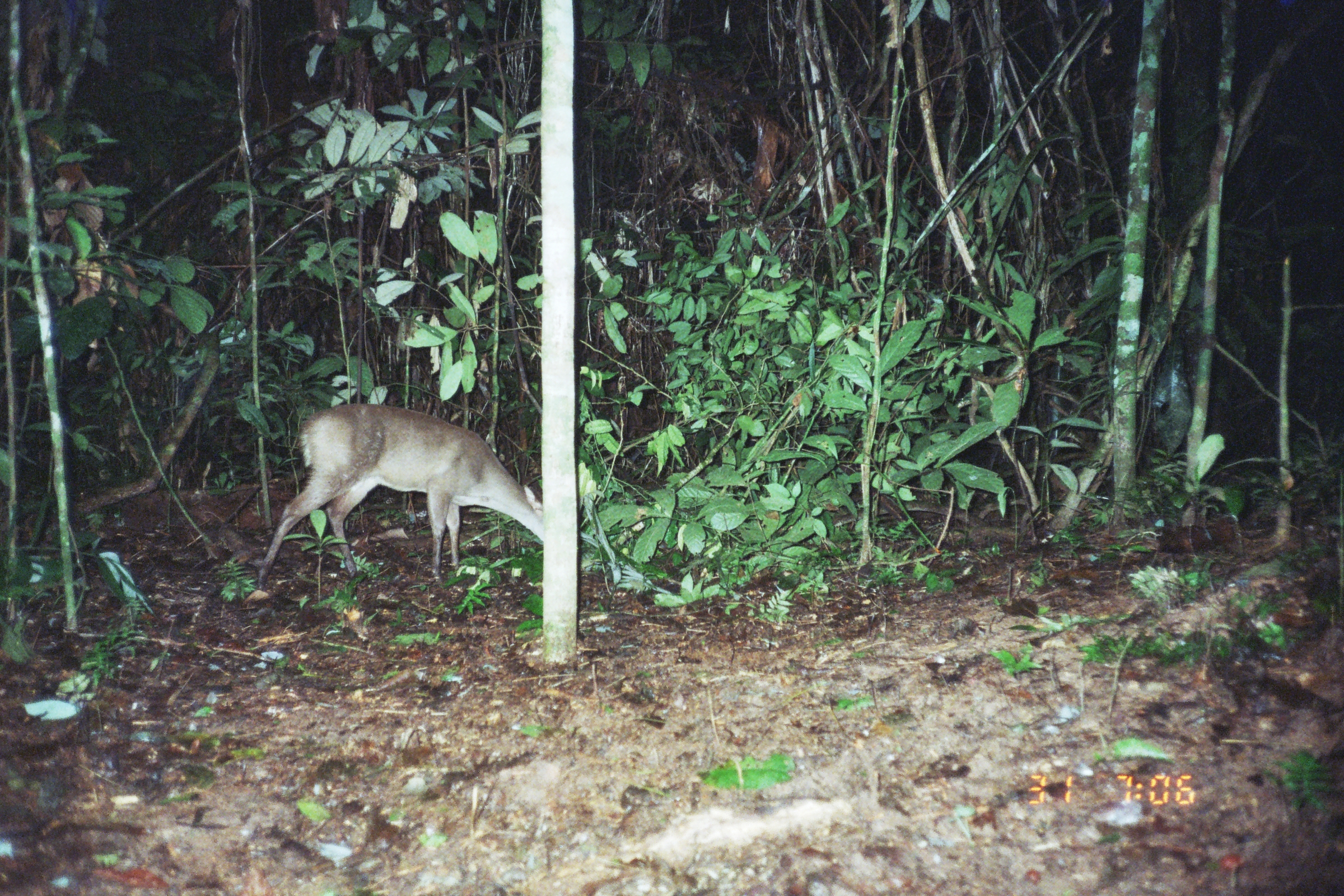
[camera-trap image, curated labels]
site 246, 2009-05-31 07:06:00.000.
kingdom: Animalia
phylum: Chordata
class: Mammalia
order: Artiodactyla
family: Cervidae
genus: Mazama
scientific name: Mazama gouazoubira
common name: gray brocket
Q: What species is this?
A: Mazama gouazoubira (gray brocket).